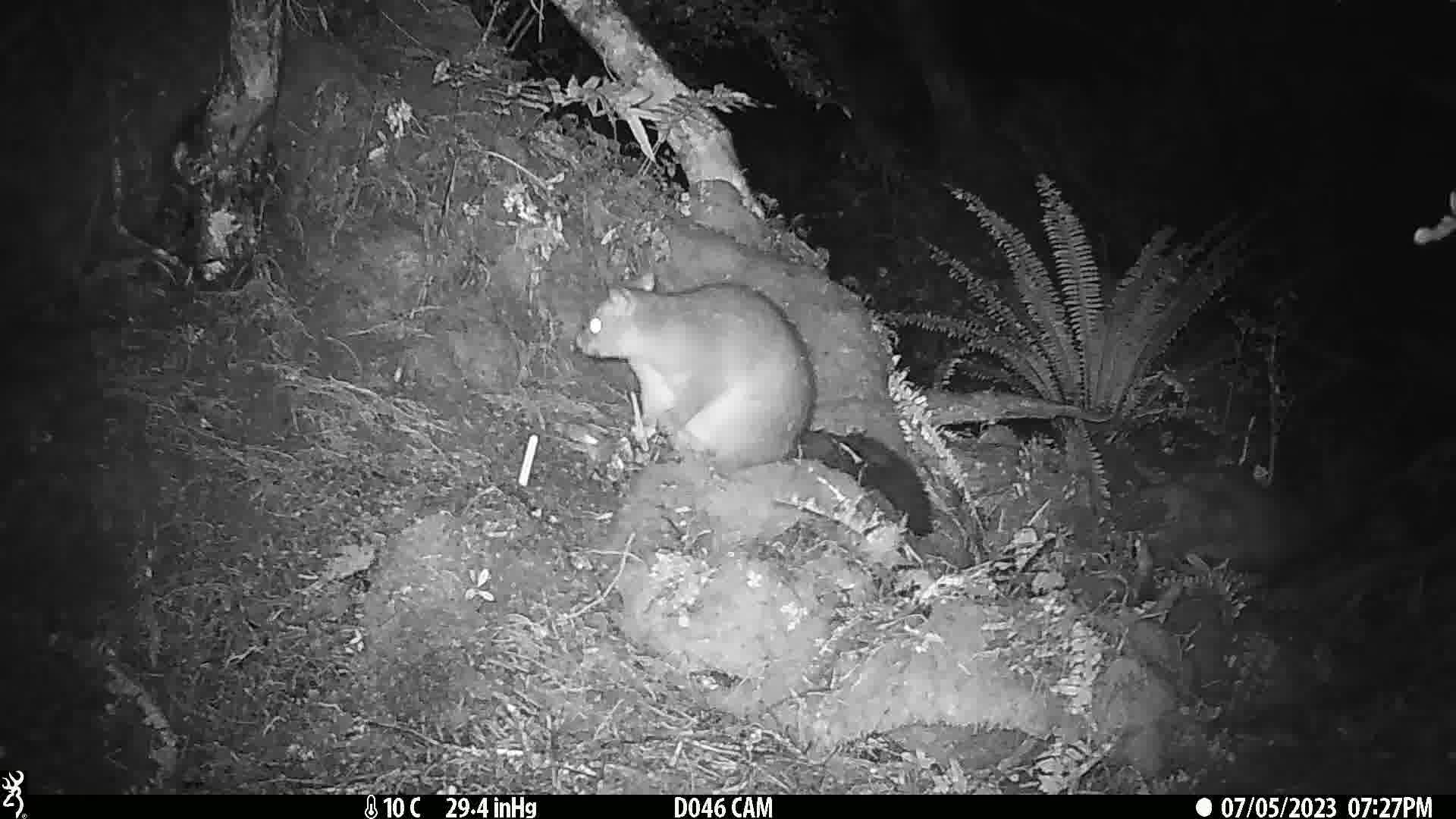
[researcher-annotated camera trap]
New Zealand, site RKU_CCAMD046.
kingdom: Animalia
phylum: Chordata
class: Mammalia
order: Diprotodontia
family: Phalangeridae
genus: Trichosurus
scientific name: Trichosurus vulpecula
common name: common brushtail possum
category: possum